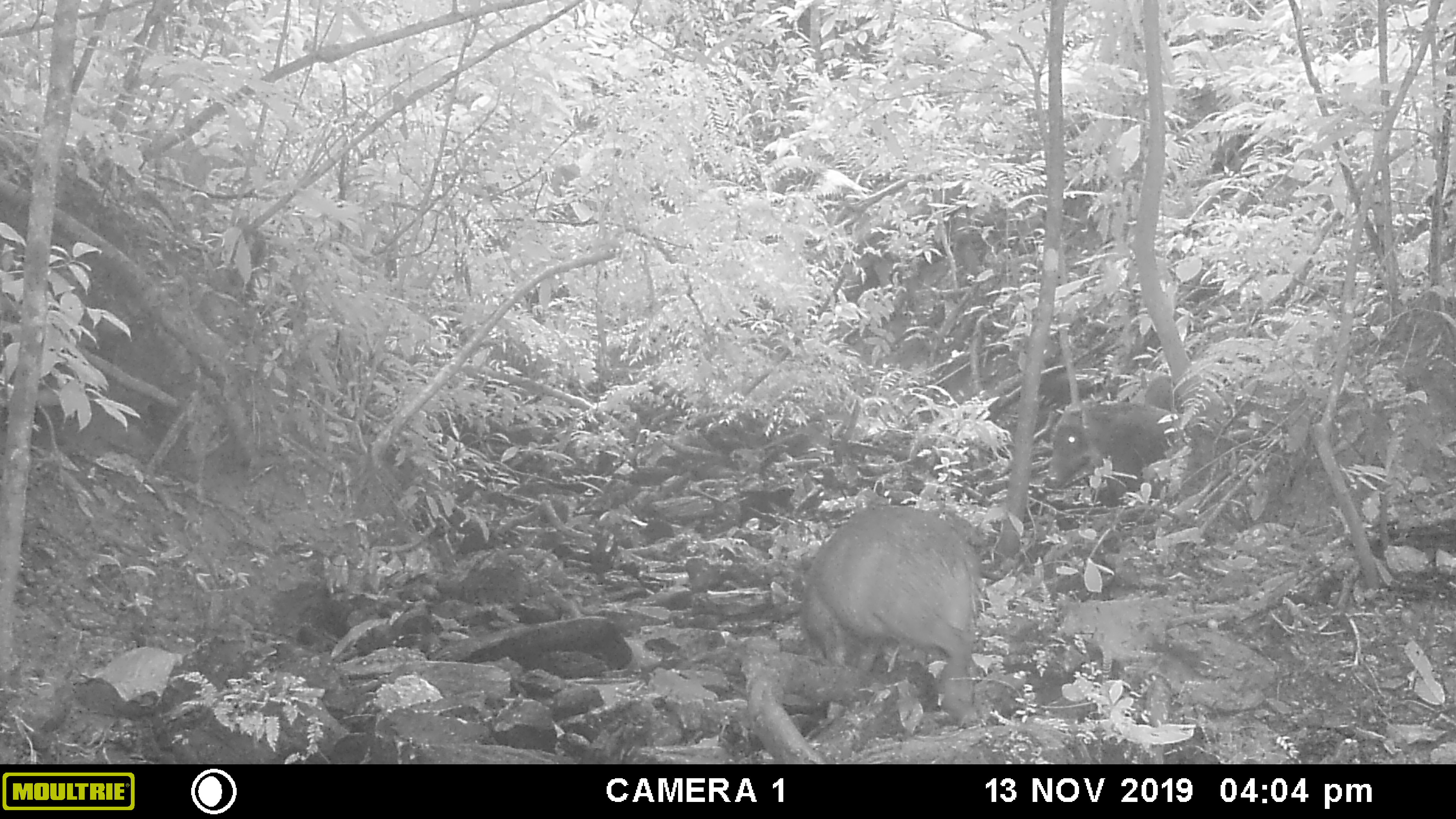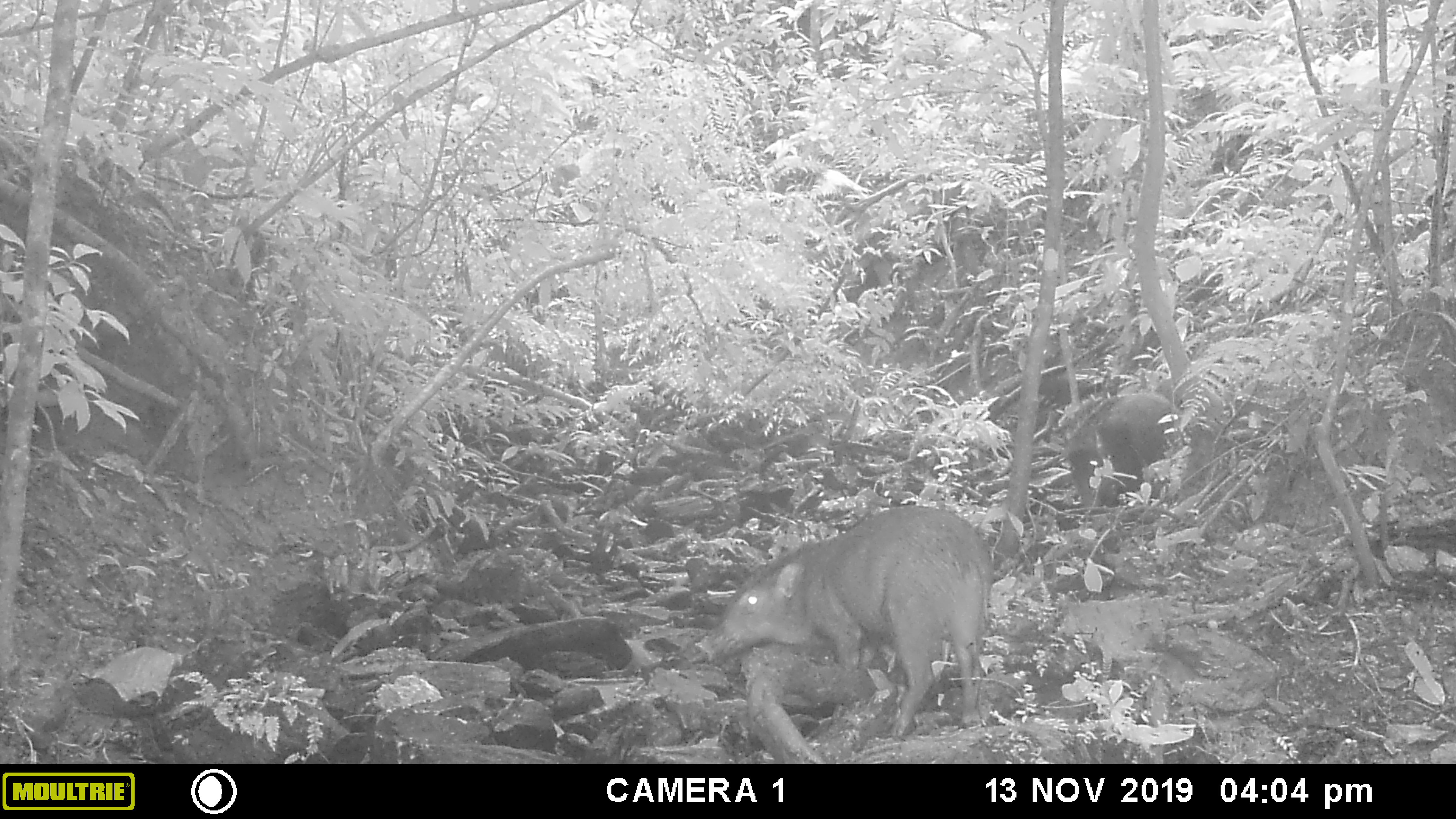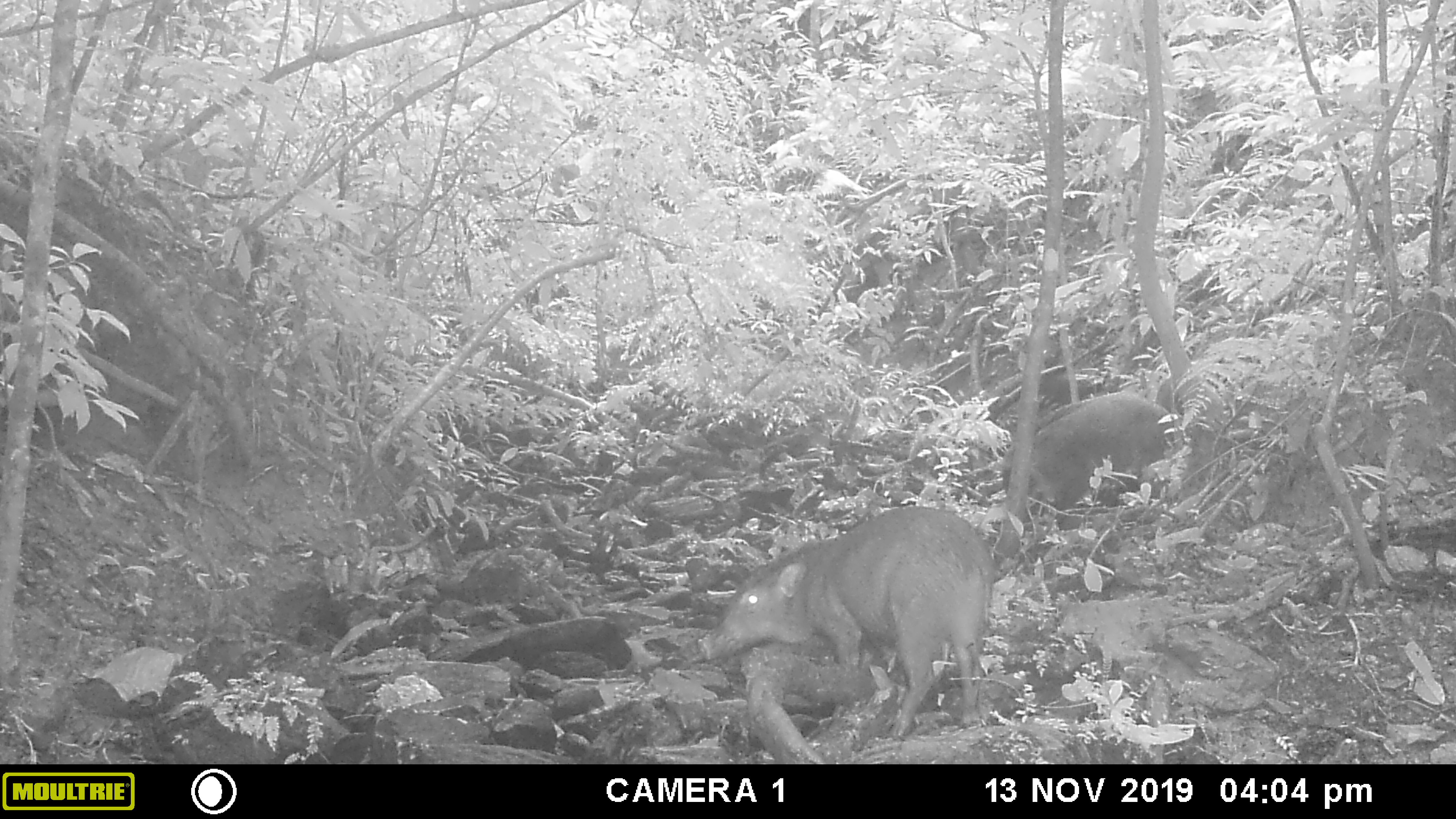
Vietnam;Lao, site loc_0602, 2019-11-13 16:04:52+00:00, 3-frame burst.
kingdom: Animalia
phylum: Chordata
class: Mammalia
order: Artiodactyla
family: Suidae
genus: Sus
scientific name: Sus scrofa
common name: eurasian wild pig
Eurasian wild pig (Sus scrofa). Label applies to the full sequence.